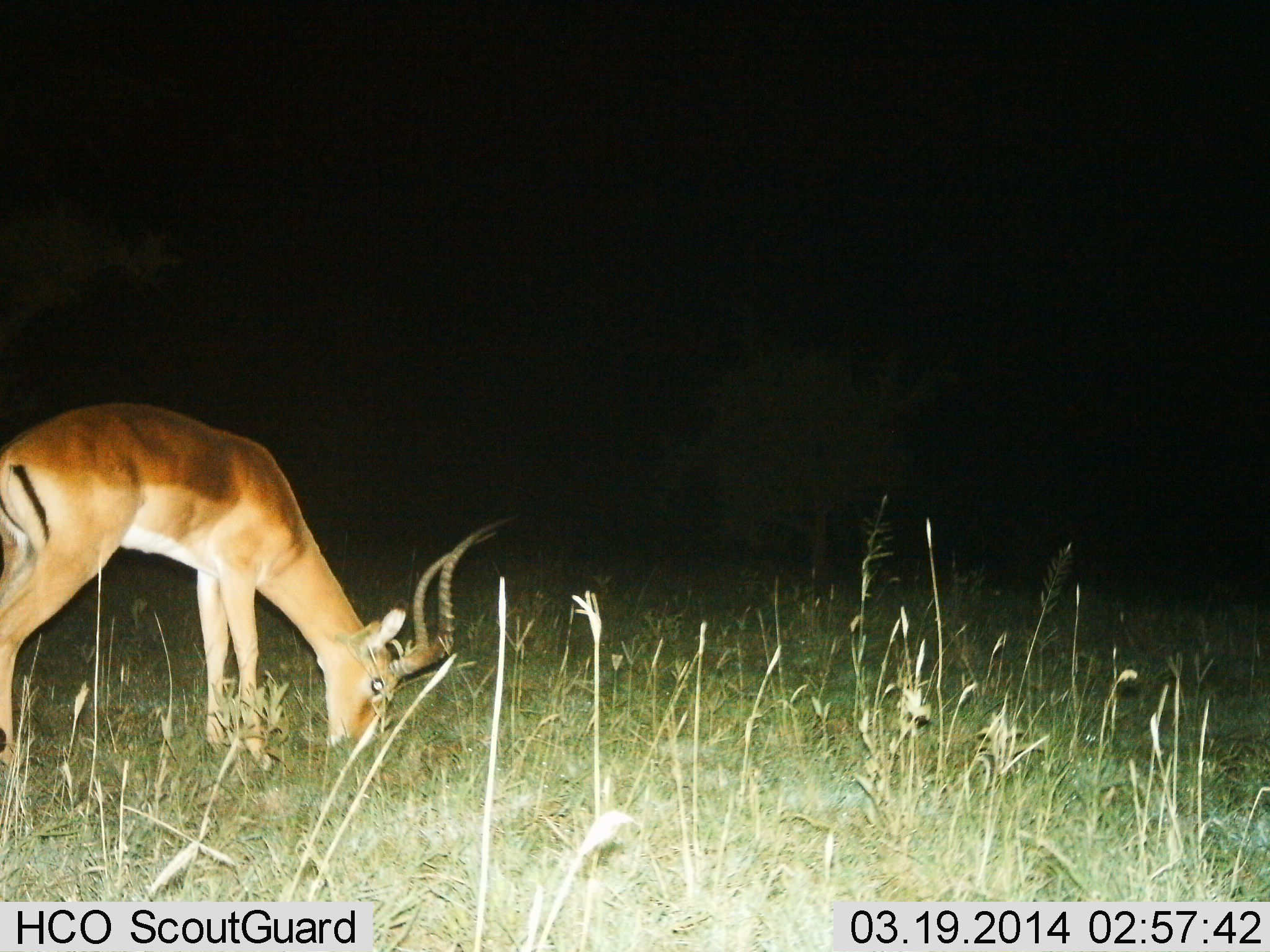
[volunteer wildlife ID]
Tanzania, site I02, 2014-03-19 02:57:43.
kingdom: Animalia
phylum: Chordata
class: Mammalia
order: Artiodactyla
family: Bovidae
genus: Aepyceros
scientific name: Aepyceros melampus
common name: impala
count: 1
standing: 0%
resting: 0%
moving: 0%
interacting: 0%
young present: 0%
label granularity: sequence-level